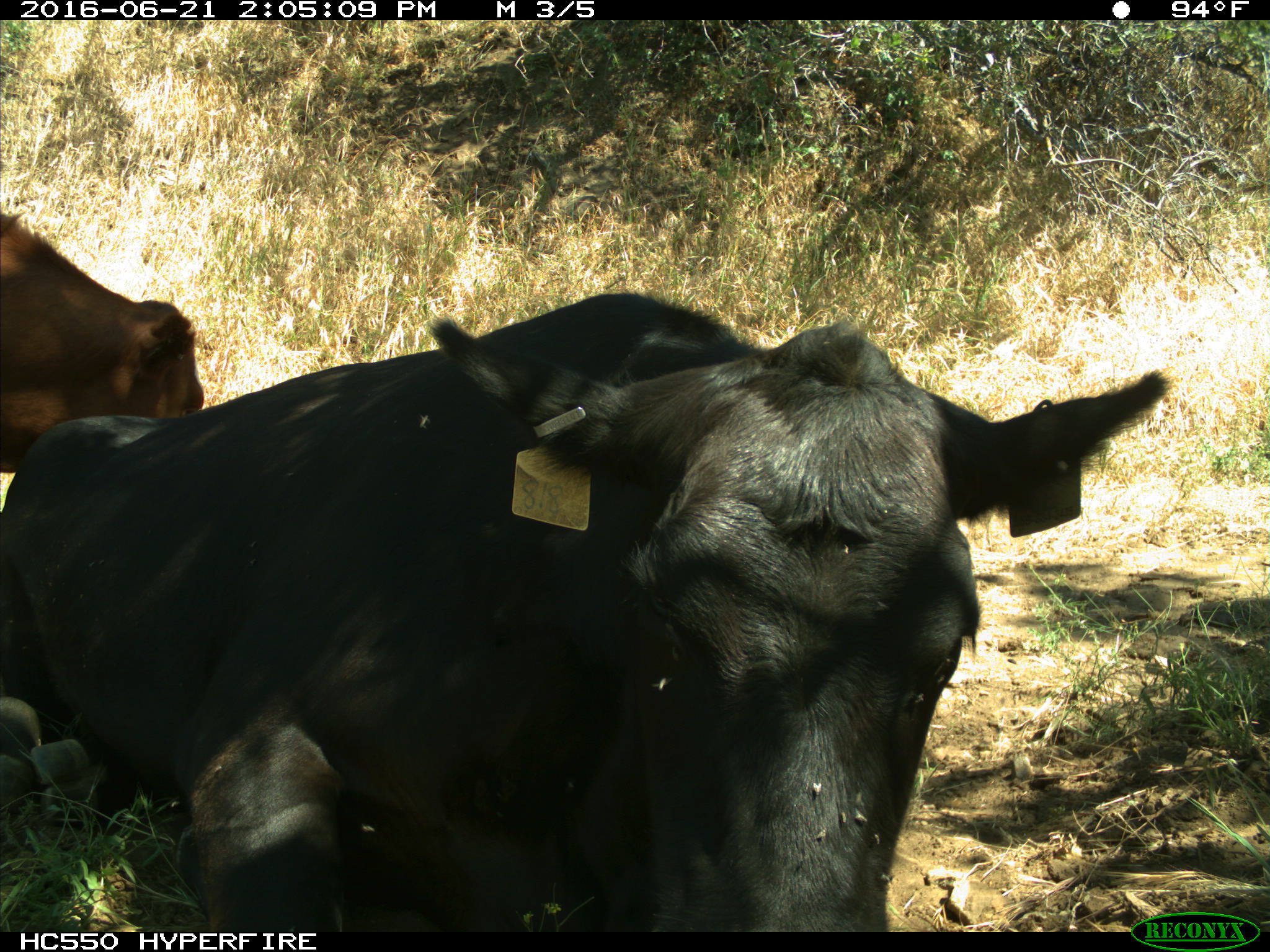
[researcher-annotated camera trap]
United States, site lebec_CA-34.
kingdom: Animalia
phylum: Chordata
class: Mammalia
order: Artiodactyla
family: Bovidae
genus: Bos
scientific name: Bos taurus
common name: domestic cow